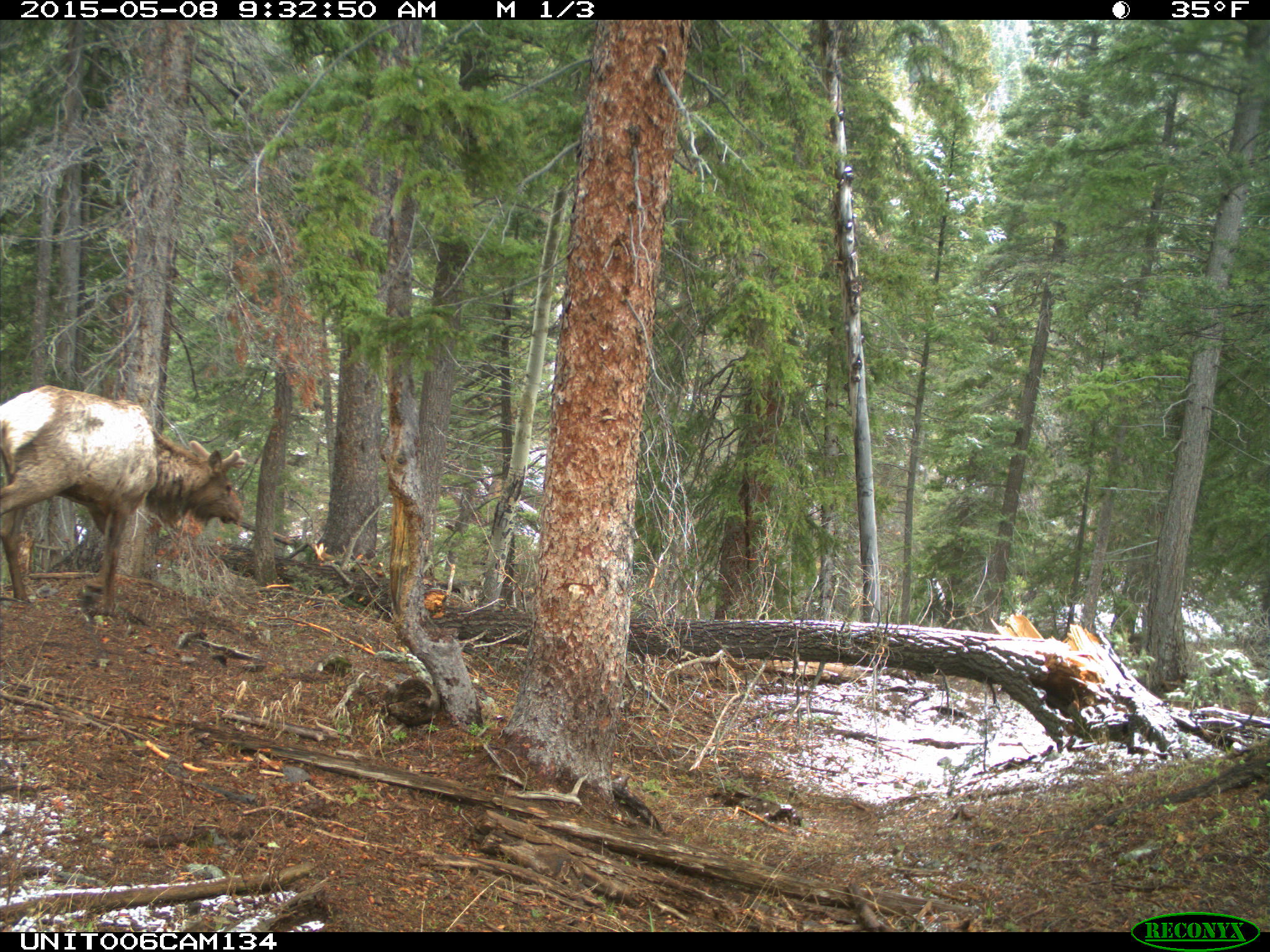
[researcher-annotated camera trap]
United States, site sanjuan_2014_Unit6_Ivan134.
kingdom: Animalia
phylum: Chordata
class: Mammalia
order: Artiodactyla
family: Cervidae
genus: Cervus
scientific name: Cervus elaphus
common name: red deer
Cervus elaphus (red deer).